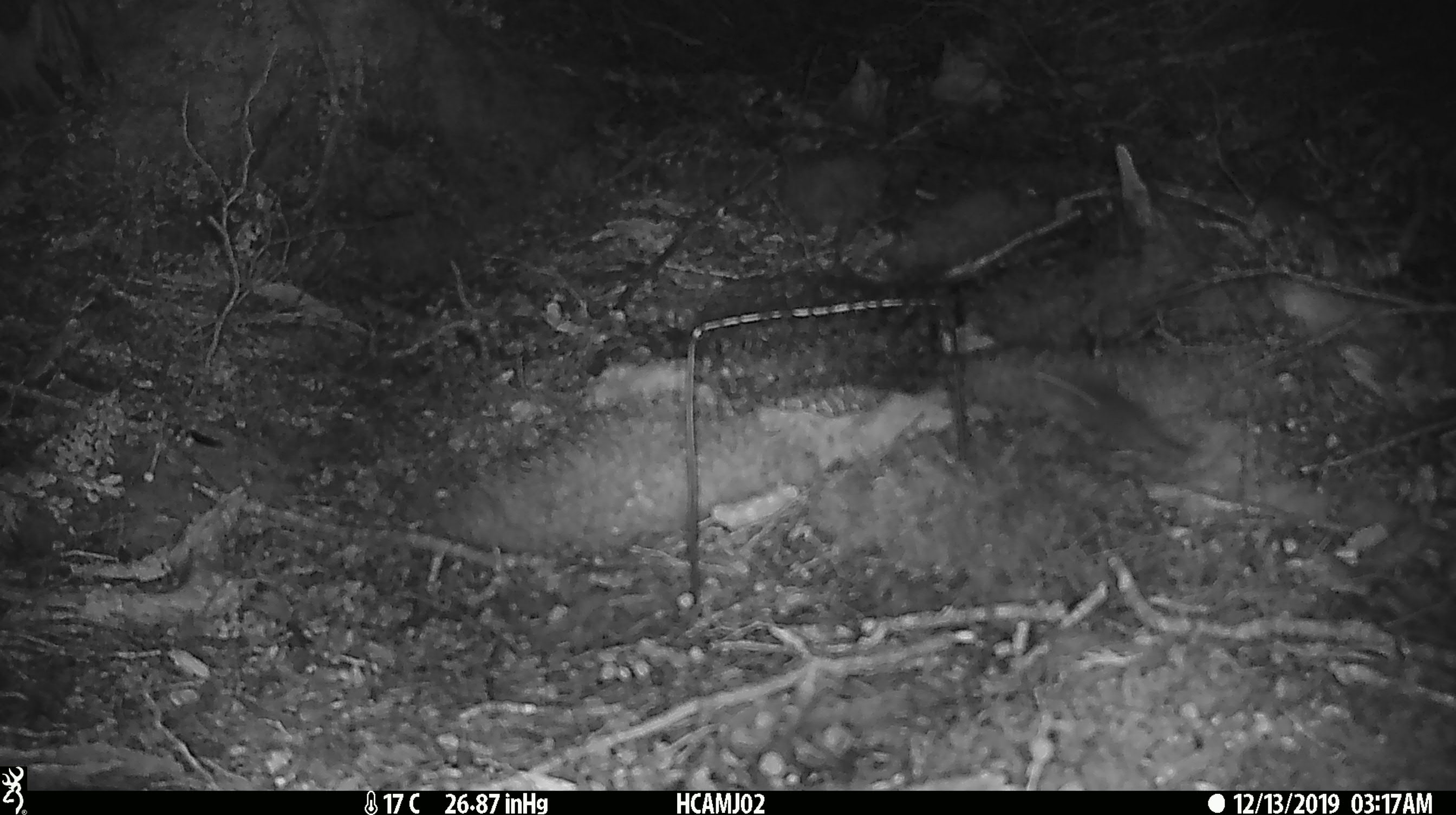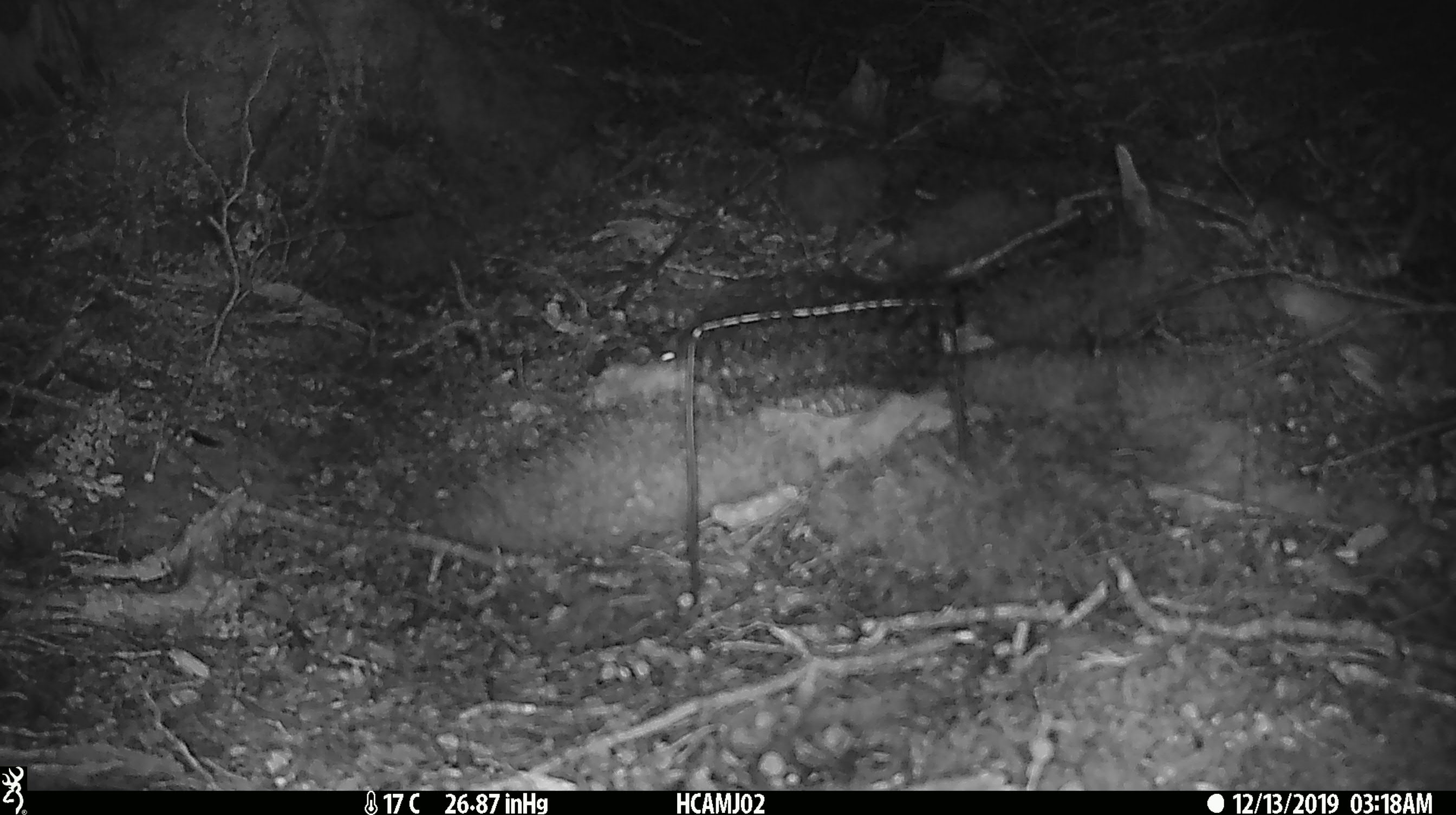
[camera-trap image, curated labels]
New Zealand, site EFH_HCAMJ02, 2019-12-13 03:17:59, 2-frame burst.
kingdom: Animalia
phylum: Chordata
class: Mammalia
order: Rodentia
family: Muridae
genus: Mus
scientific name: Mus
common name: mouse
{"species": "mouse (Mus)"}